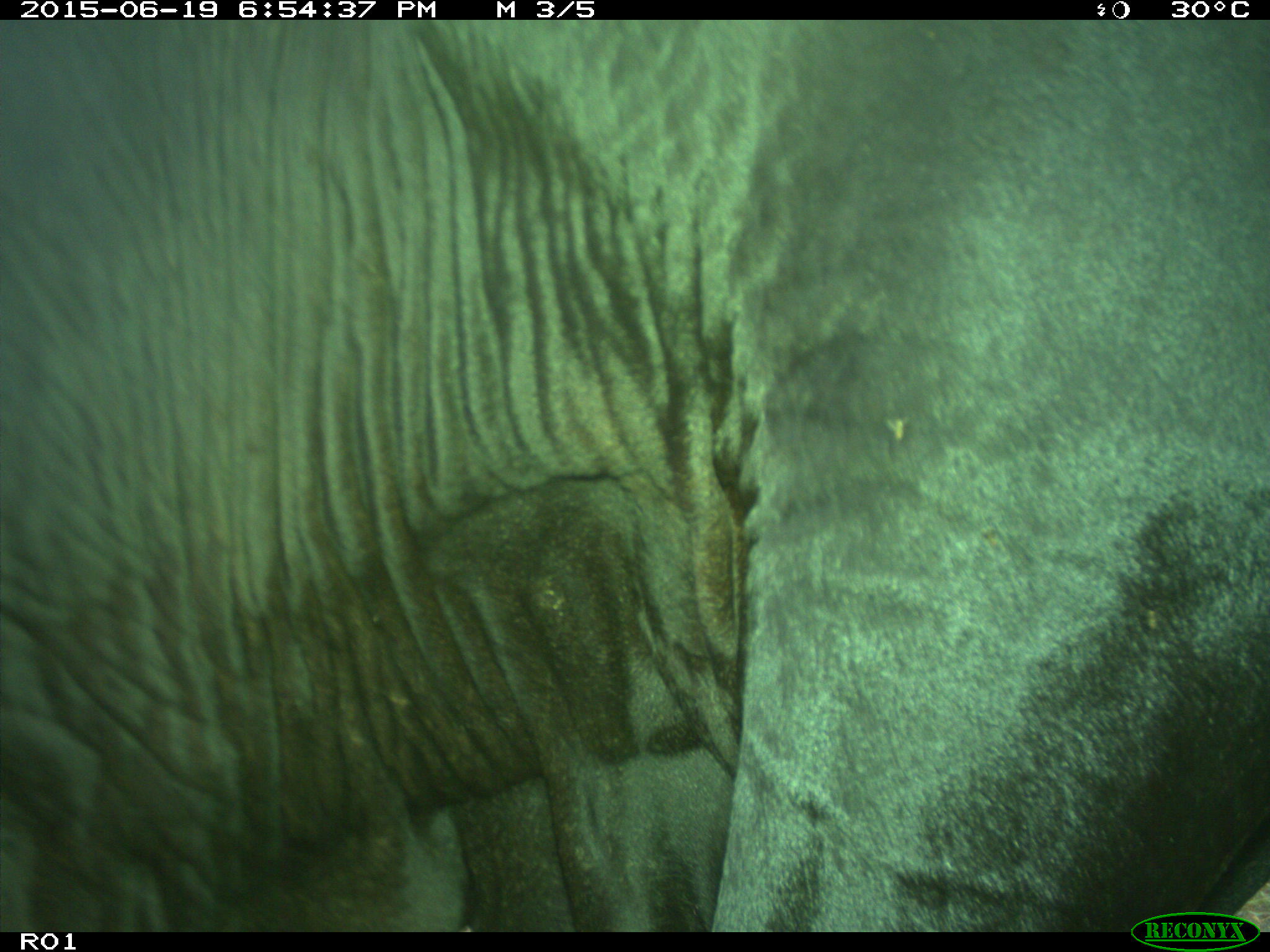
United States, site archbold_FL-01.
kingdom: Animalia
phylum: Chordata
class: Mammalia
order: Artiodactyla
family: Bovidae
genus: Bos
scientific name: Bos taurus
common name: domestic cow